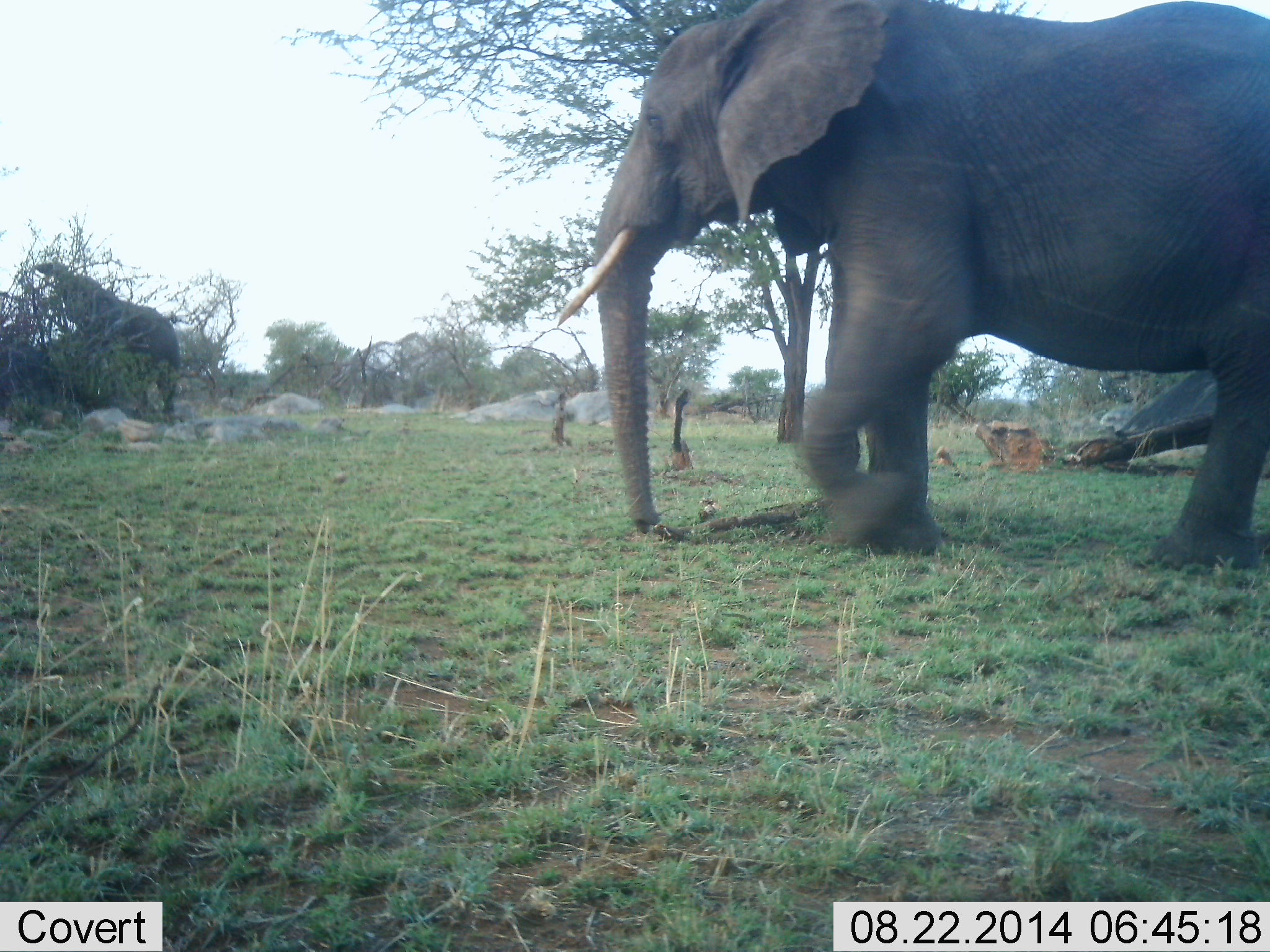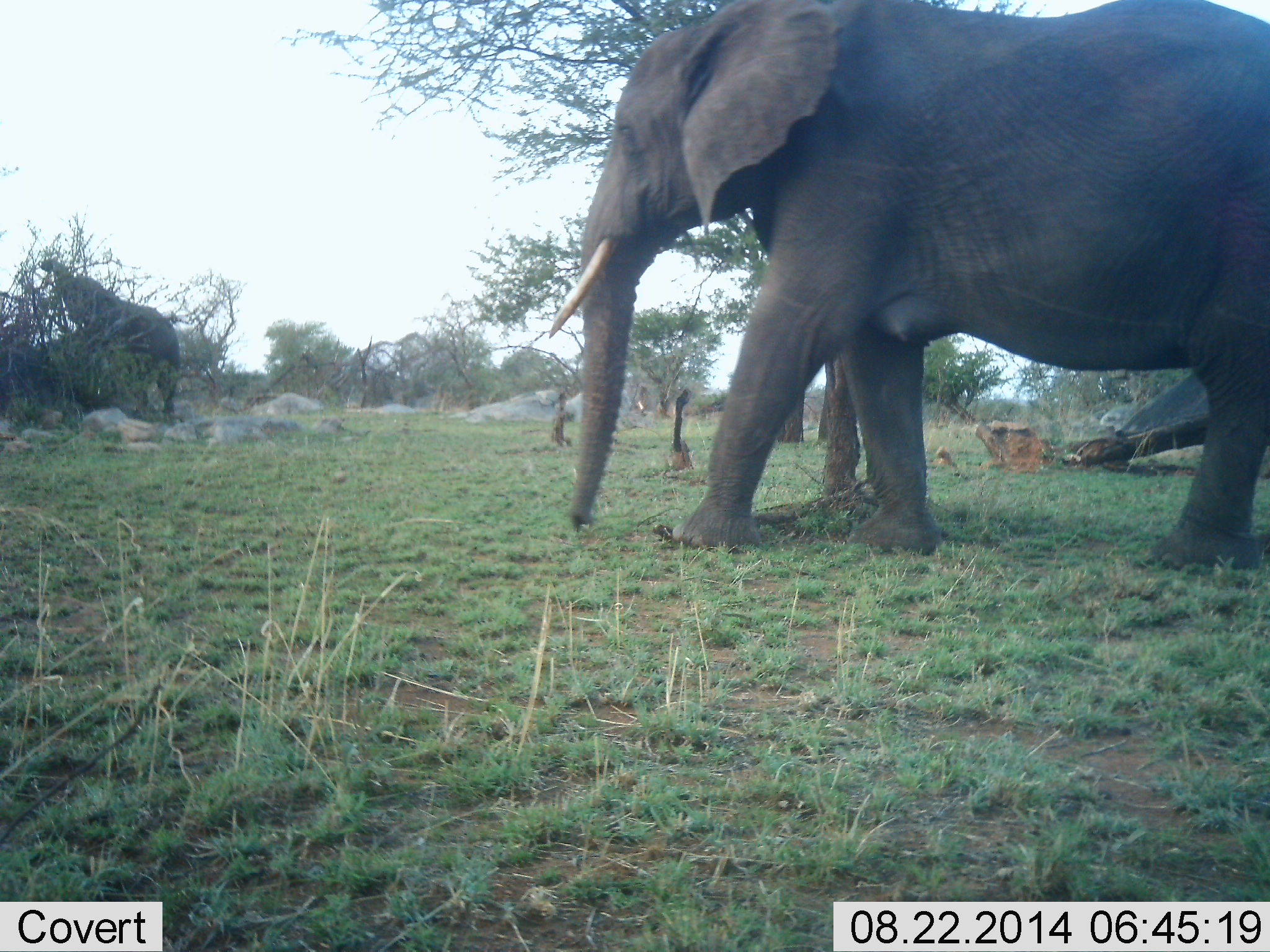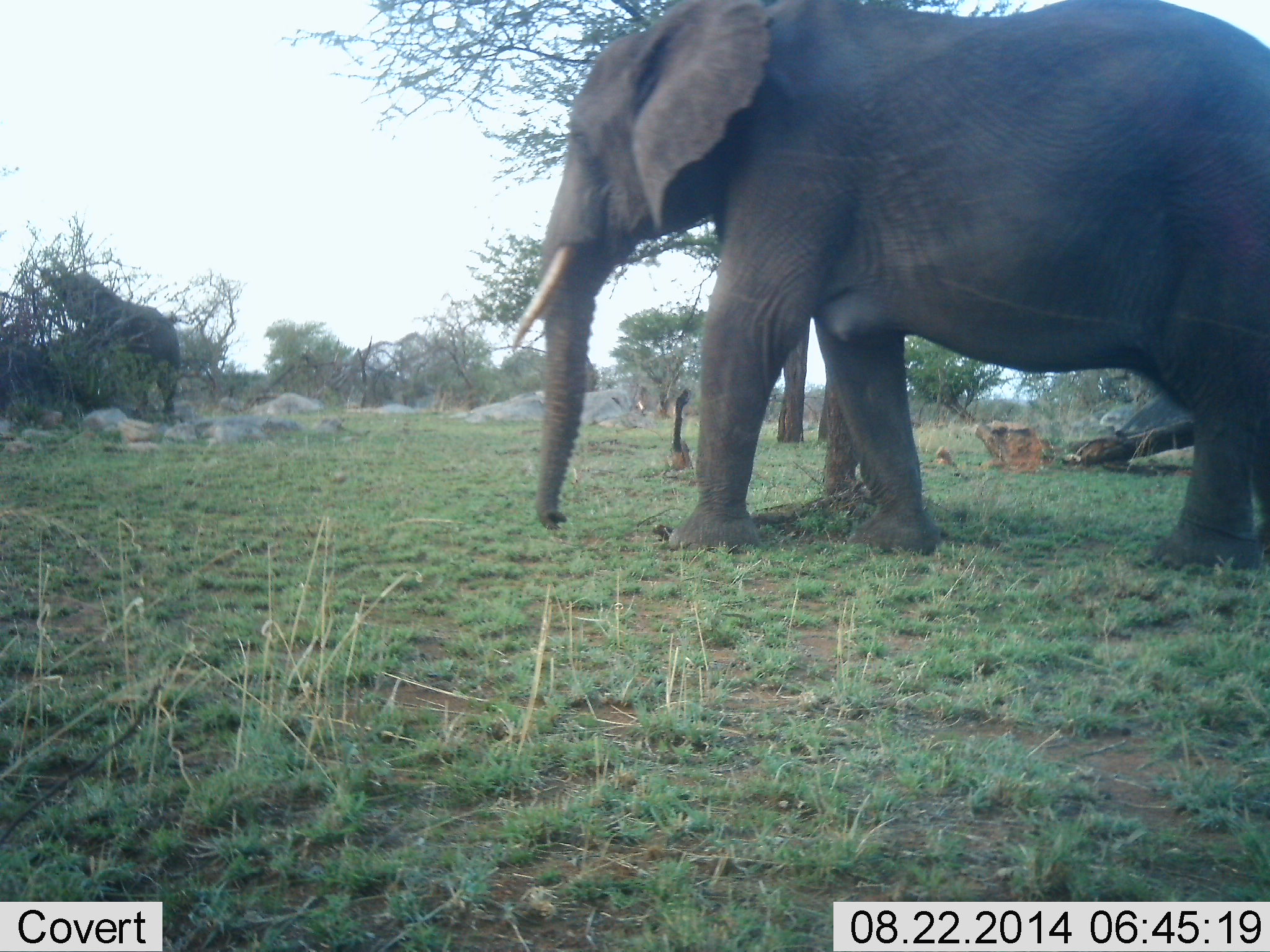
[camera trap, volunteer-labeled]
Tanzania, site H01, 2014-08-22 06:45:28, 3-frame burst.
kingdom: Animalia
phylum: Chordata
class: Mammalia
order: Proboscidea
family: Elephantidae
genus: Loxodonta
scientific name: Loxodonta africana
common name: african bush elephant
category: elephant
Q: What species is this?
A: Elephant (african bush elephant) (Loxodonta africana).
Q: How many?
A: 2.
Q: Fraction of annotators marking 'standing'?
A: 30%.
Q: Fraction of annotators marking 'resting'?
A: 0%.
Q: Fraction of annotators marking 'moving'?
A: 80%.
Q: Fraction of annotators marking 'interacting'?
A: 0%.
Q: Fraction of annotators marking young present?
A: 0%.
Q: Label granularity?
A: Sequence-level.